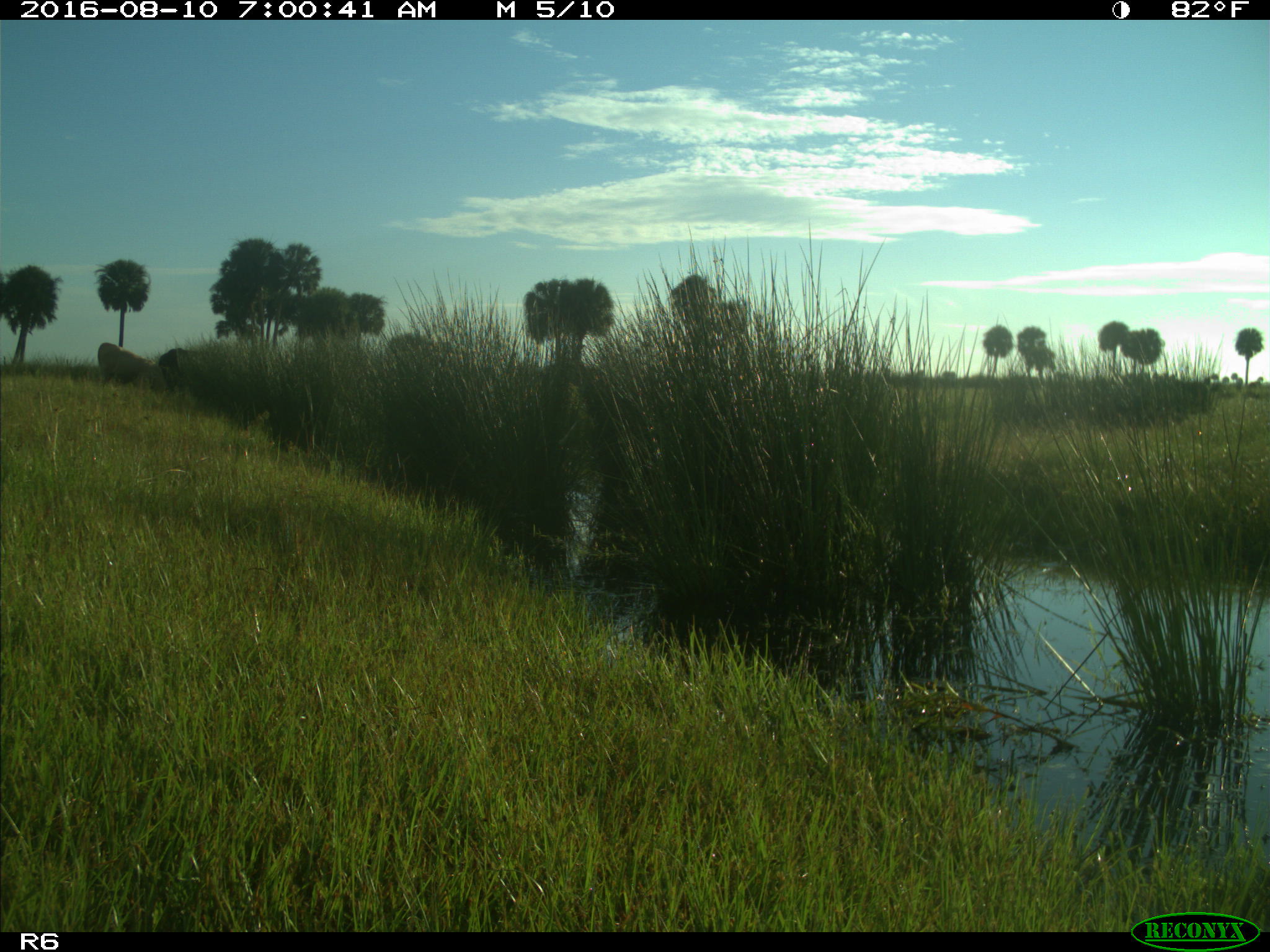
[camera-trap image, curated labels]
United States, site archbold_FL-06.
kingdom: Animalia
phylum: Chordata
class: Mammalia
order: Artiodactyla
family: Bovidae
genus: Bos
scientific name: Bos taurus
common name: domestic cow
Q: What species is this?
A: Bos taurus (domestic cow).